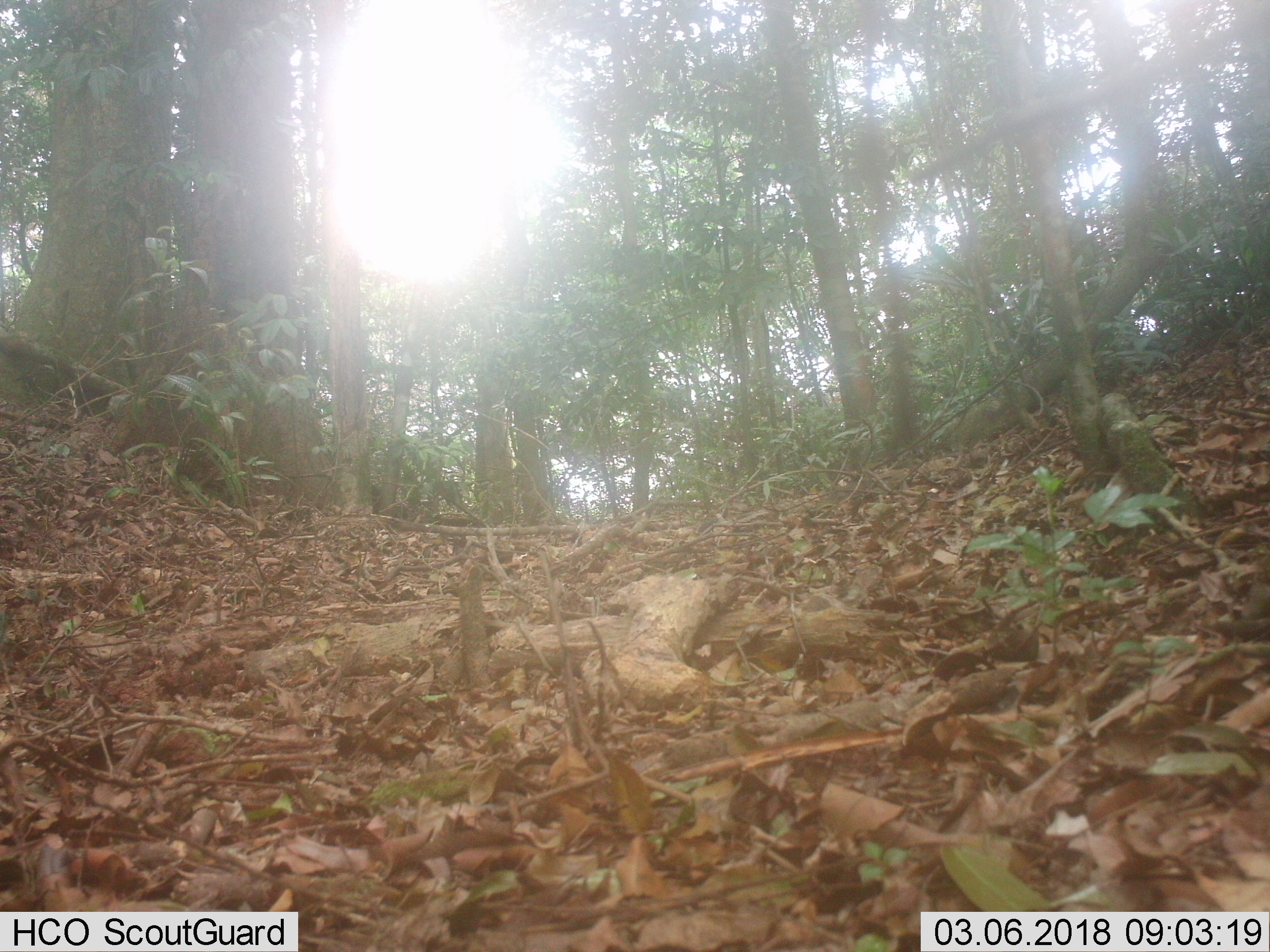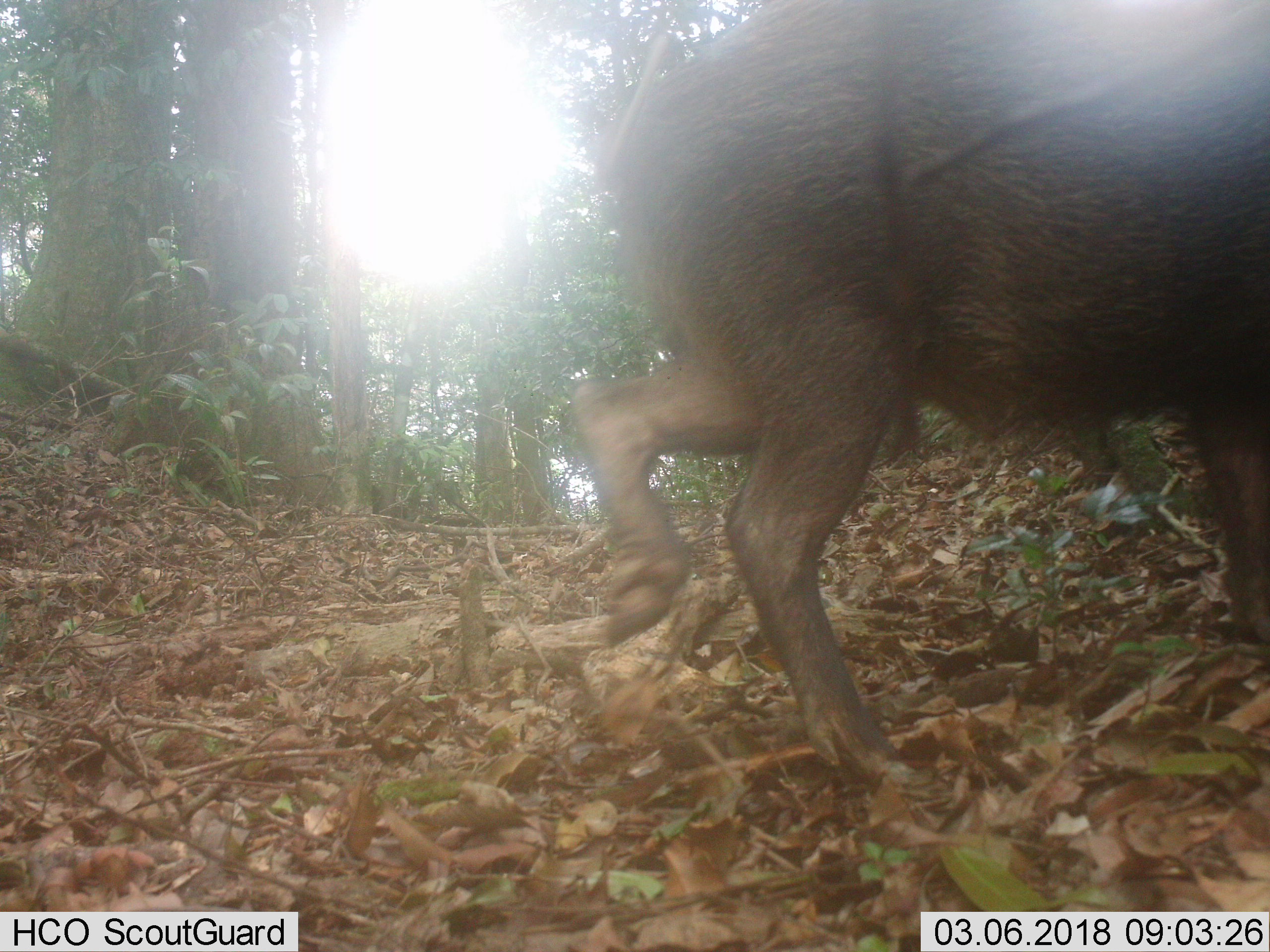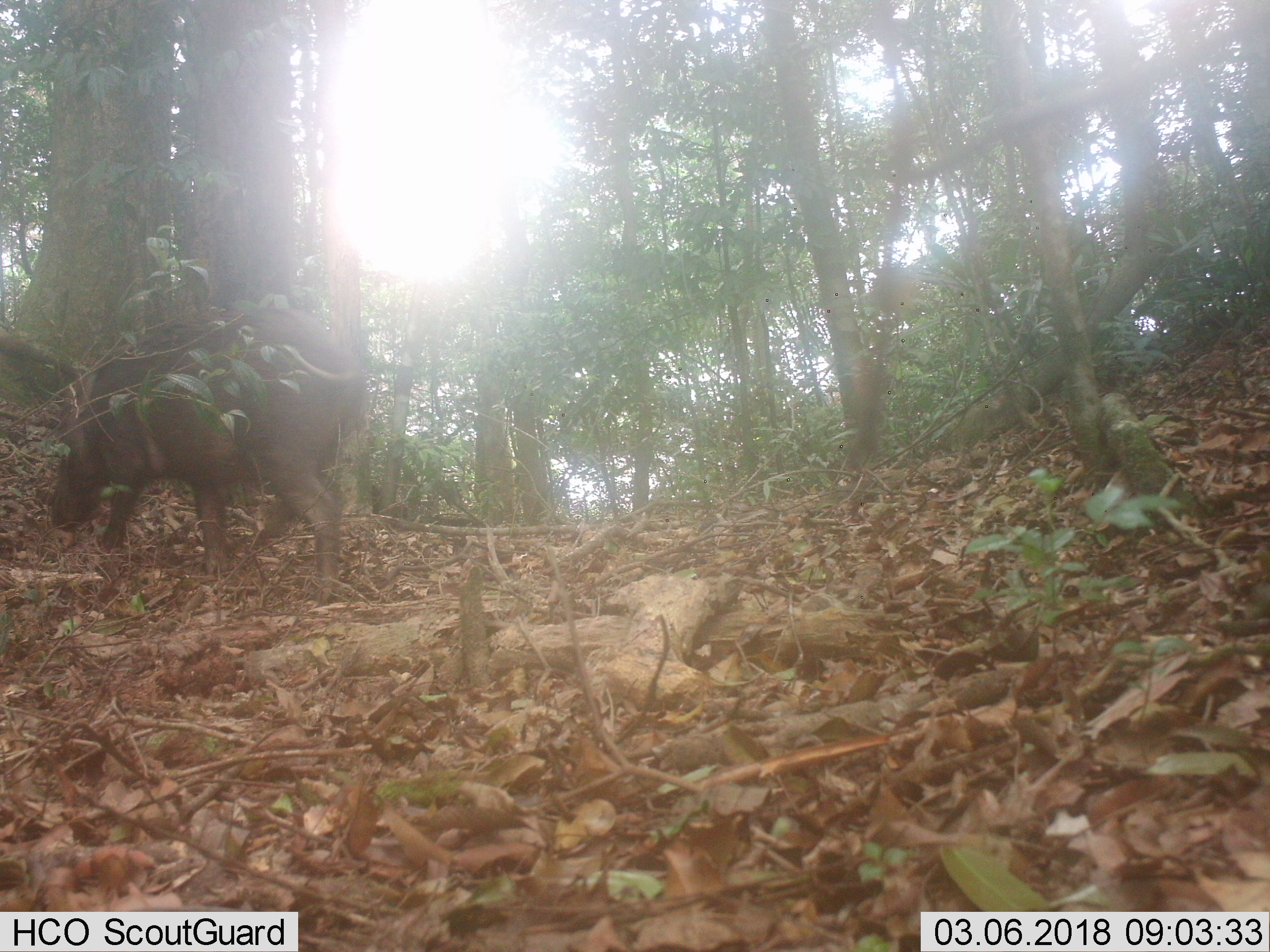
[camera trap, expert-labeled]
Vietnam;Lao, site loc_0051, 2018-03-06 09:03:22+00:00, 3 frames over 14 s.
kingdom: Animalia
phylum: Chordata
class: Mammalia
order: Artiodactyla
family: Suidae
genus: Sus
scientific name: Sus scrofa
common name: eurasian wild pig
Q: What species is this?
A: Eurasian wild pig (Sus scrofa).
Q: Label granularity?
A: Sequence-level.